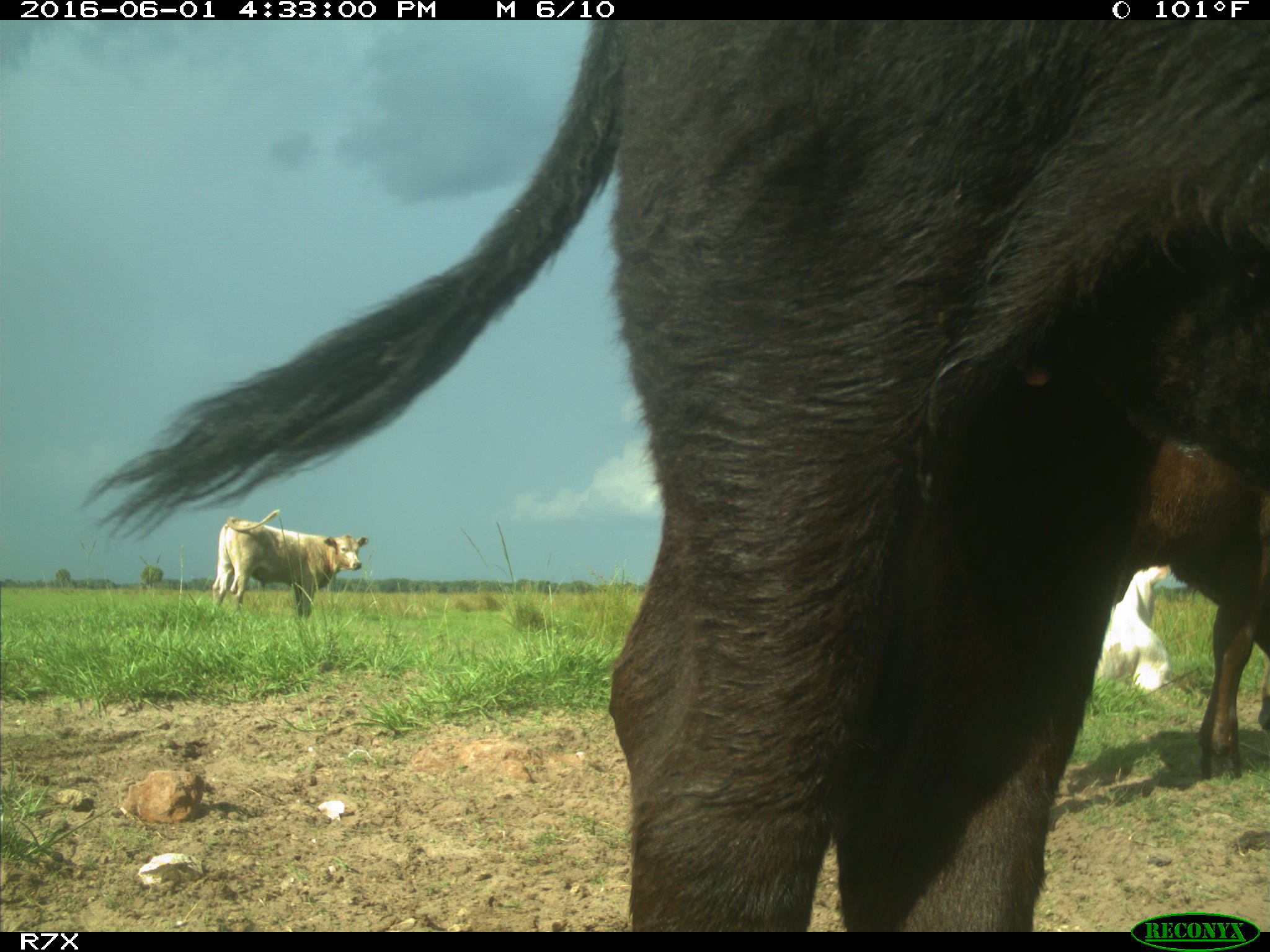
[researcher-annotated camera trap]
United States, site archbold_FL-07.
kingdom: Animalia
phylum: Chordata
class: Mammalia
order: Artiodactyla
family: Bovidae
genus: Bos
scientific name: Bos taurus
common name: domestic cow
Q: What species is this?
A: Bos taurus (domestic cow).